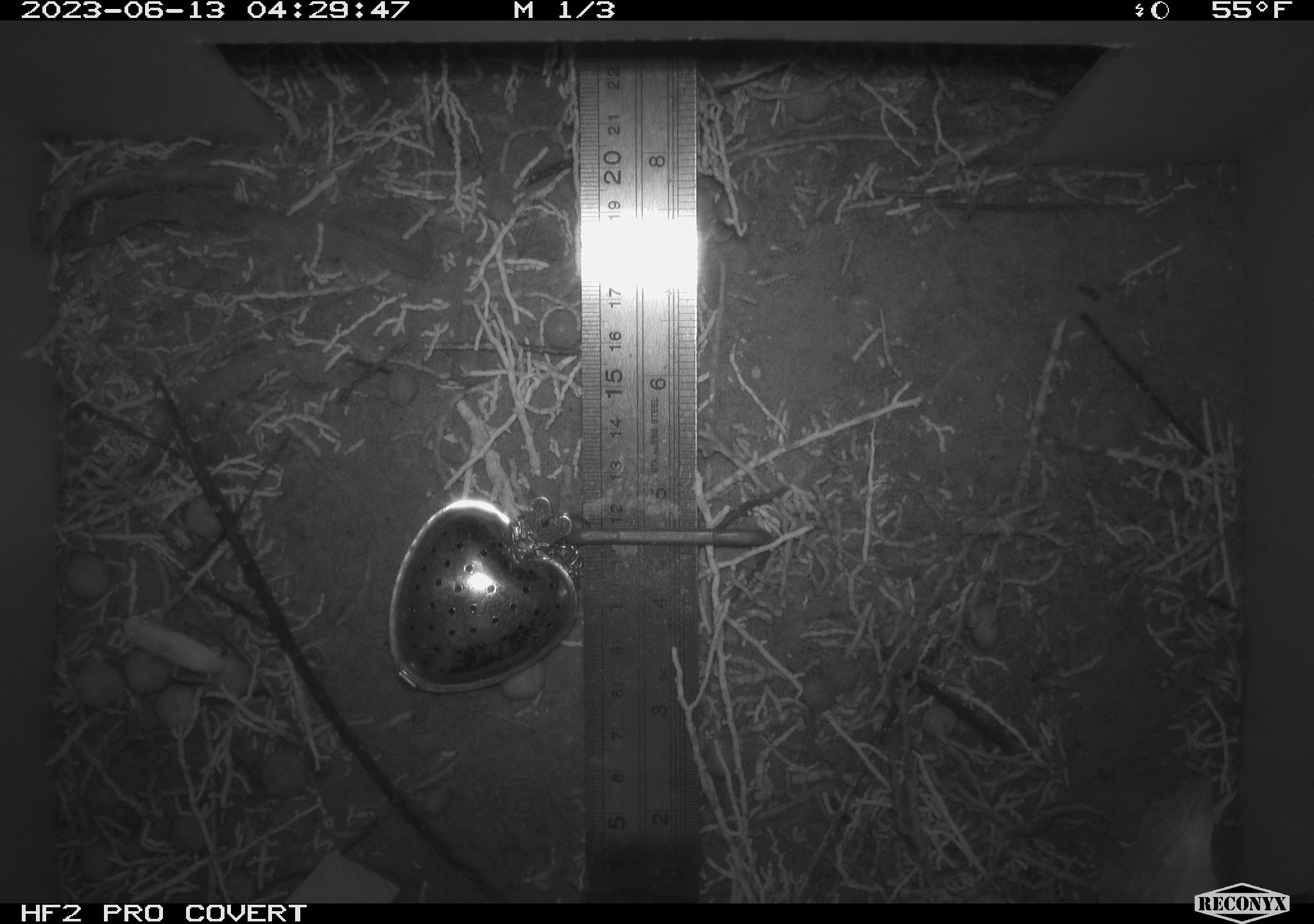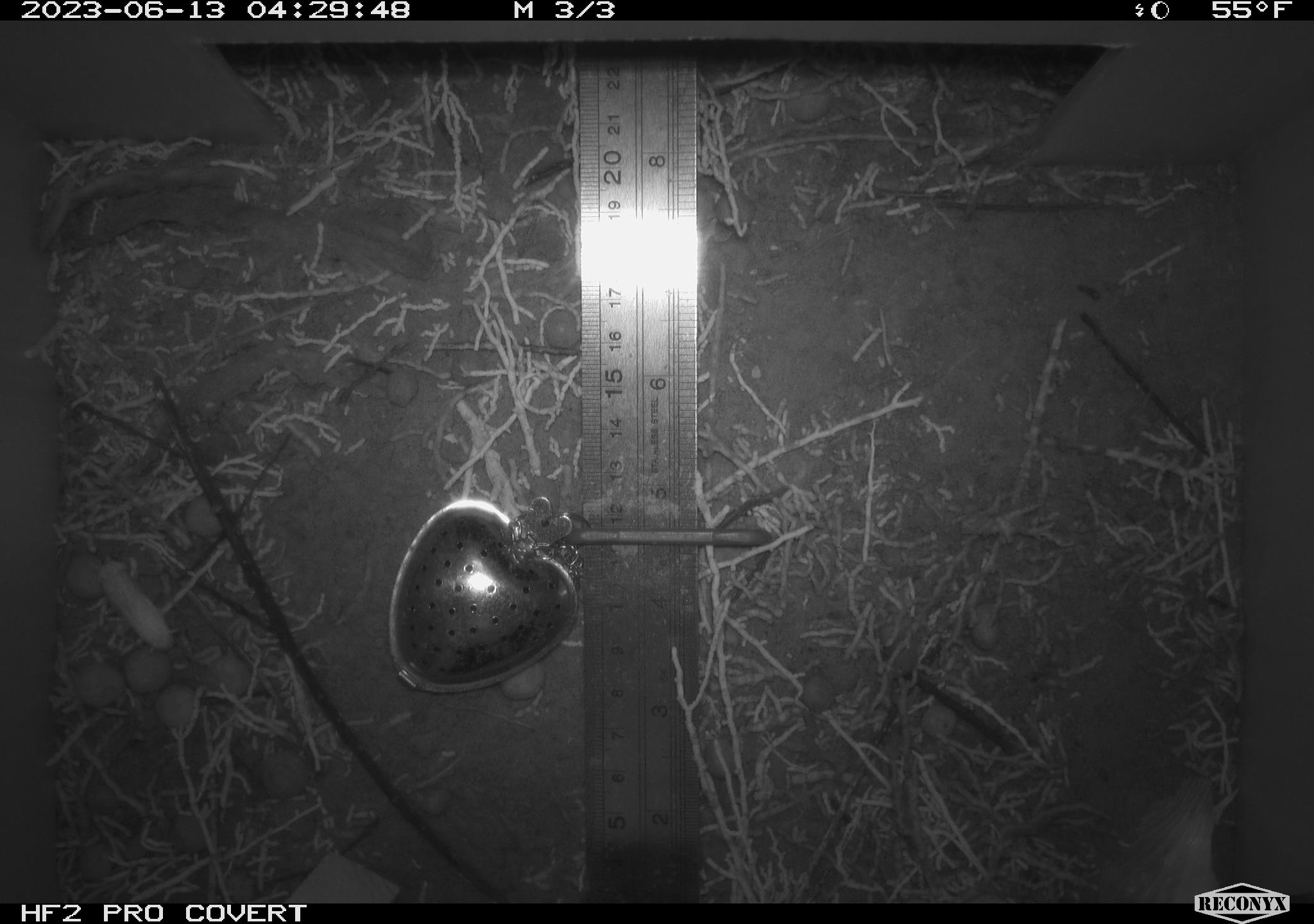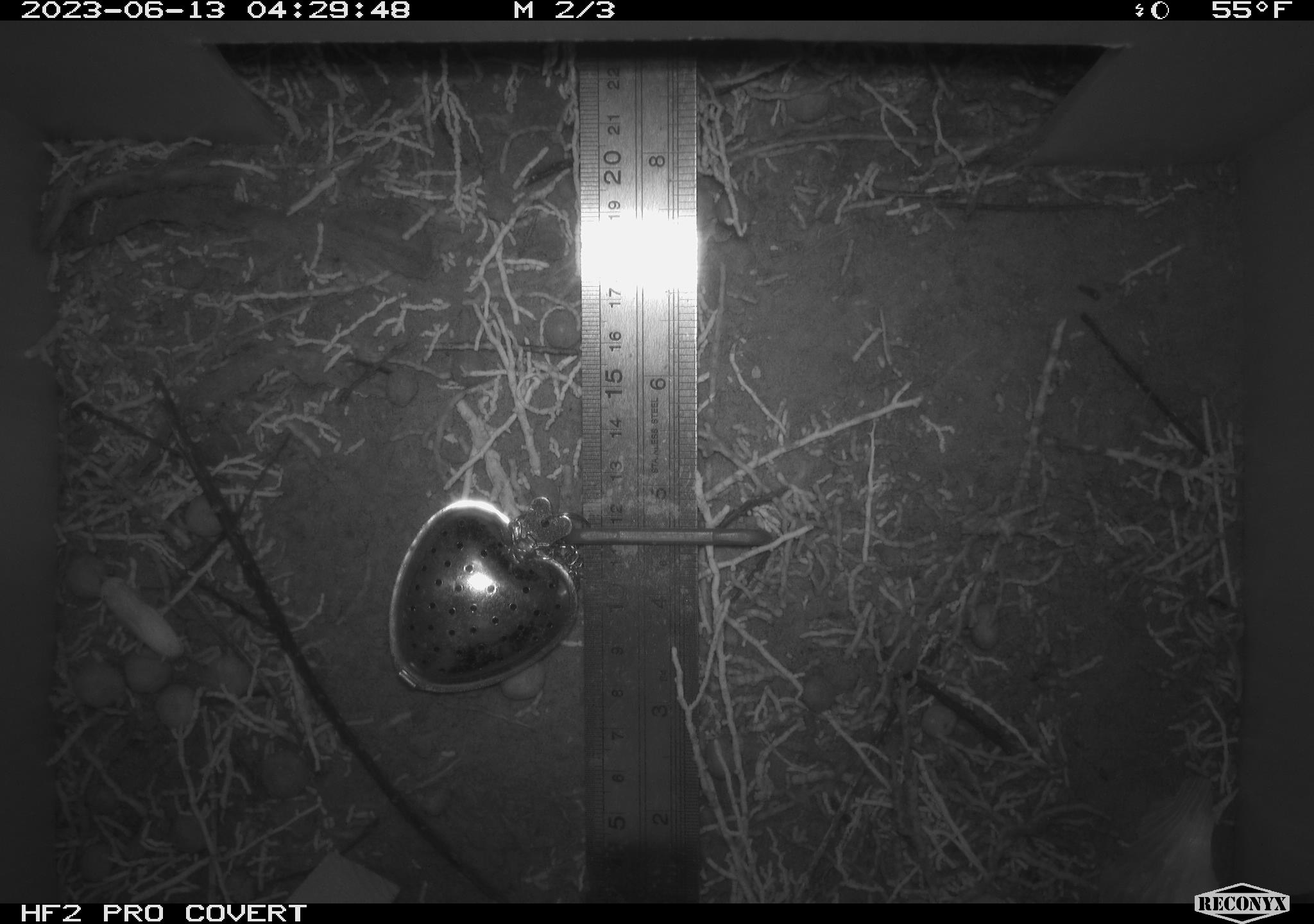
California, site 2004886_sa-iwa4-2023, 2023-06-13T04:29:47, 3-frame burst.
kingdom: Animalia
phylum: Arthropoda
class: Insecta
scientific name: Insecta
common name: insect